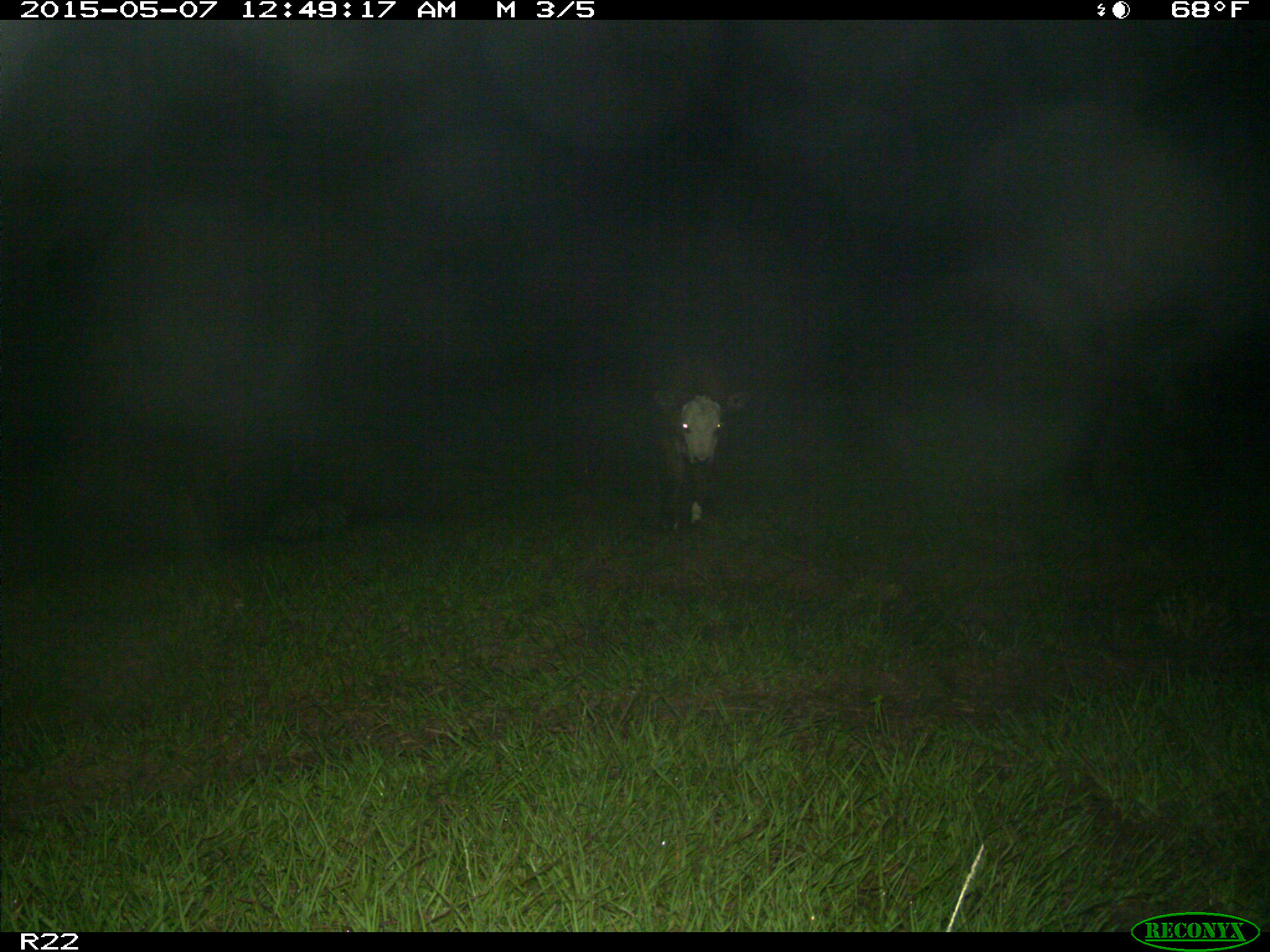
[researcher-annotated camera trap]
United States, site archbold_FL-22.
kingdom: Animalia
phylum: Chordata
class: Mammalia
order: Artiodactyla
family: Bovidae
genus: Bos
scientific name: Bos taurus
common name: domestic cow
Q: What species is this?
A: Bos taurus (domestic cow).